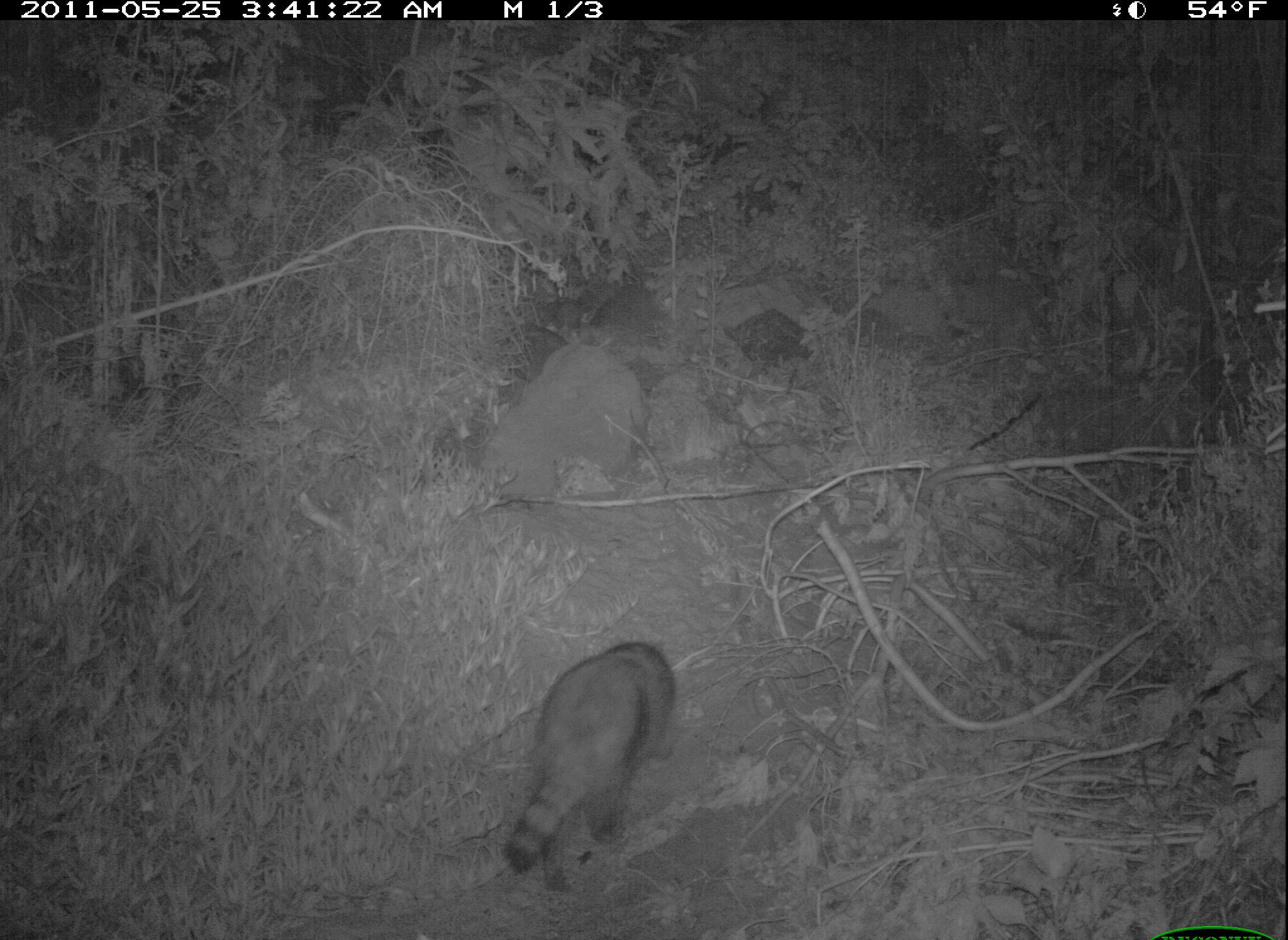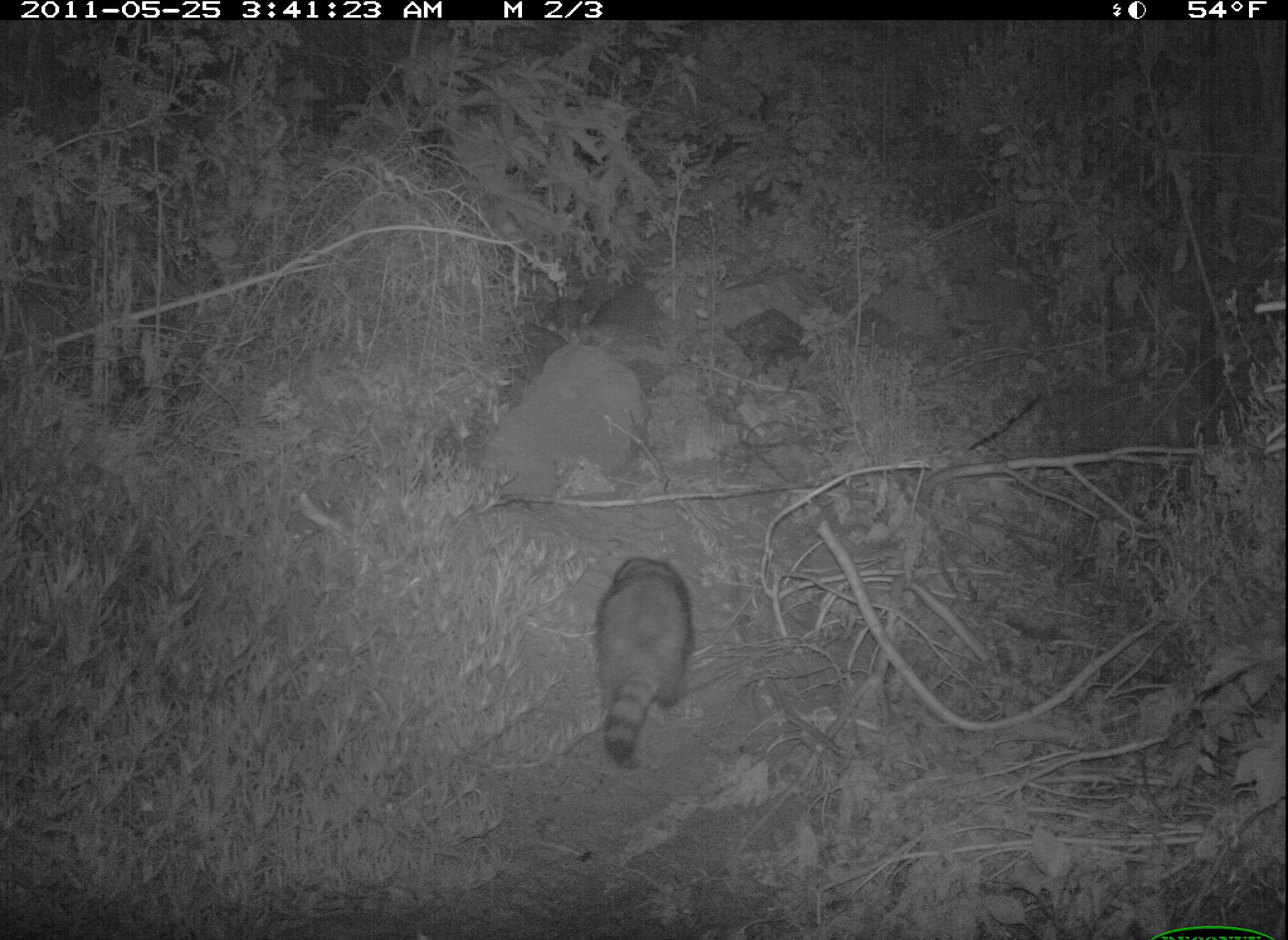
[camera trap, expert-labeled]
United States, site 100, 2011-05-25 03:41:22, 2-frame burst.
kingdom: Animalia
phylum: Chordata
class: Mammalia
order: Carnivora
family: Procyonidae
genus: Procyon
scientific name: Procyon lotor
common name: raccoon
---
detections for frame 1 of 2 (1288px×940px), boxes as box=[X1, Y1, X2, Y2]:
raccoon: box=[493, 630, 684, 897]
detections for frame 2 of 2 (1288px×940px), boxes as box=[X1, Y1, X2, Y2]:
raccoon: box=[587, 537, 708, 786]